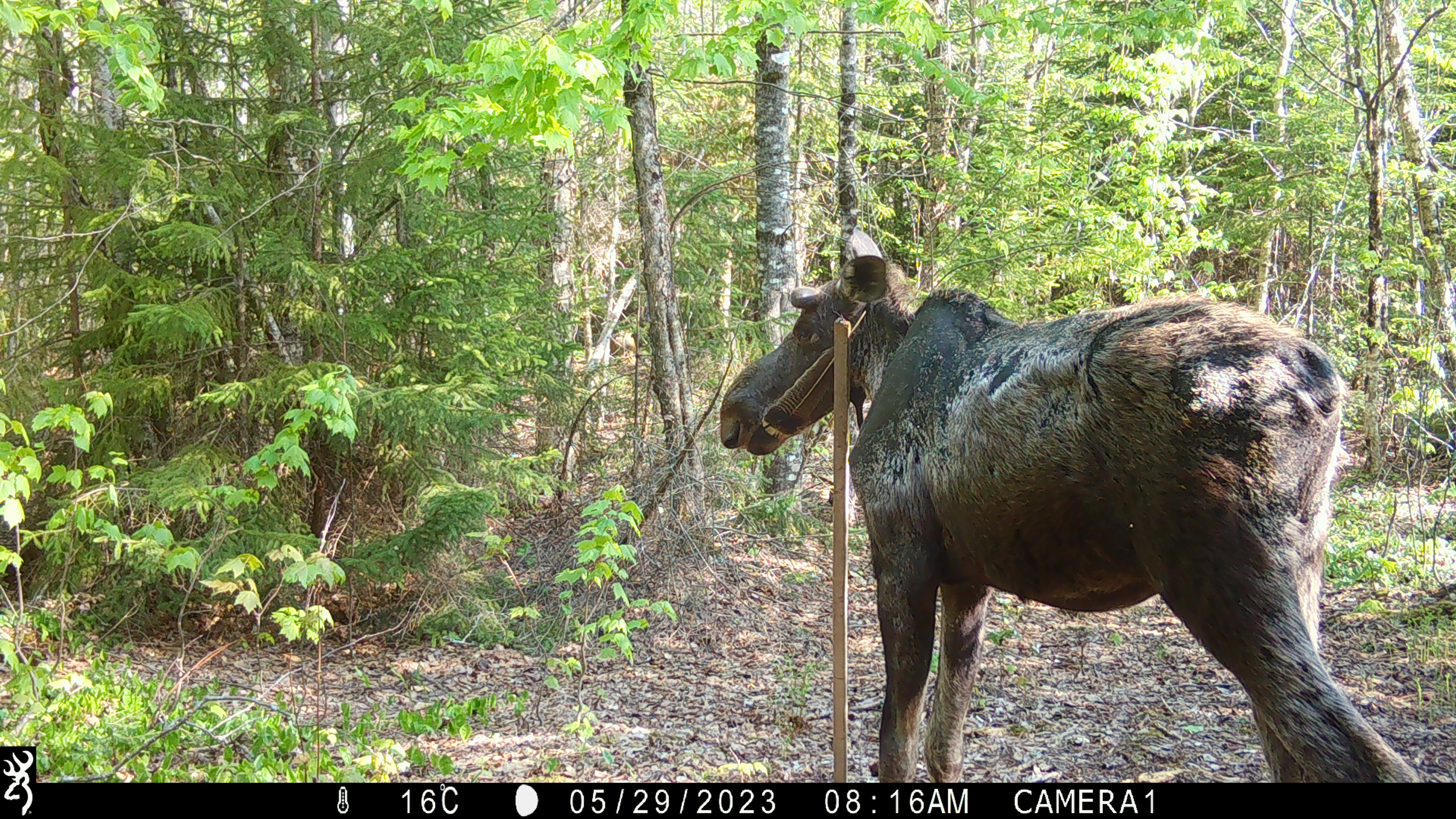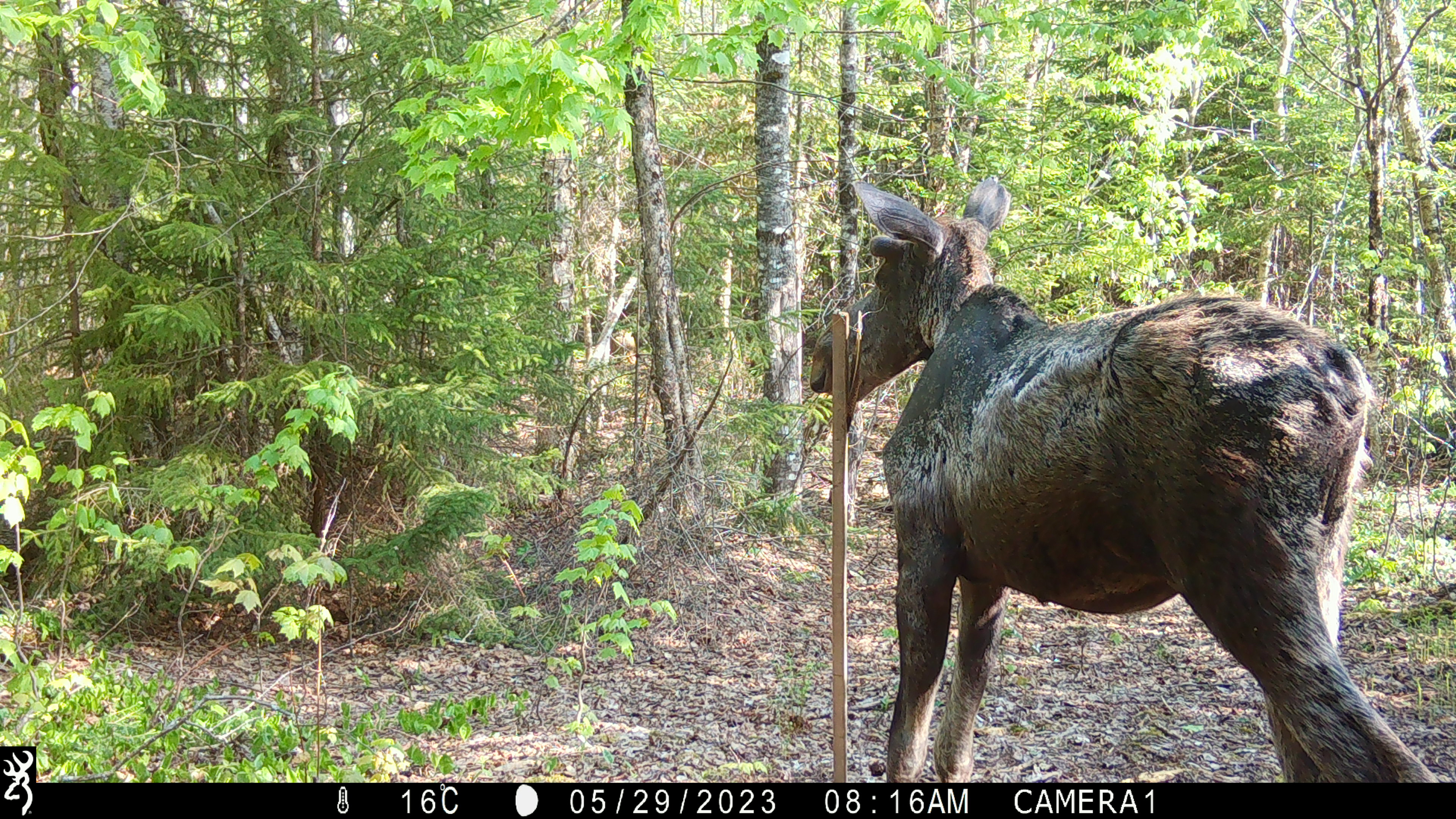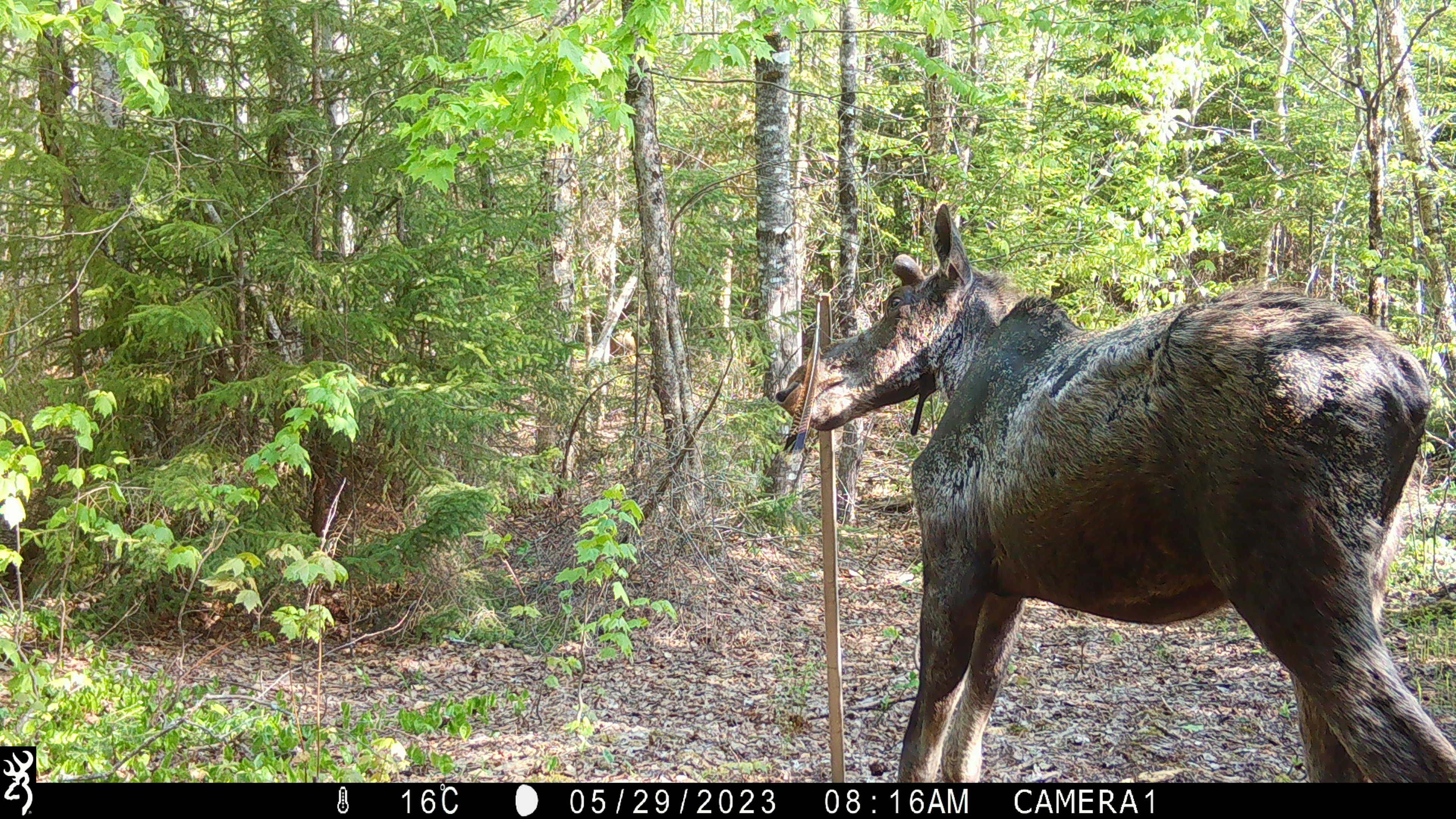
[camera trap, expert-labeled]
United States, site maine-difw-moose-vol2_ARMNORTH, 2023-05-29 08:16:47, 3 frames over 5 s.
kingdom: Animalia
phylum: Chordata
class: Mammalia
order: Artiodactyla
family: Cervidae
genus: Alces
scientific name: Alces alces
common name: moose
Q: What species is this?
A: Moose (Alces alces).